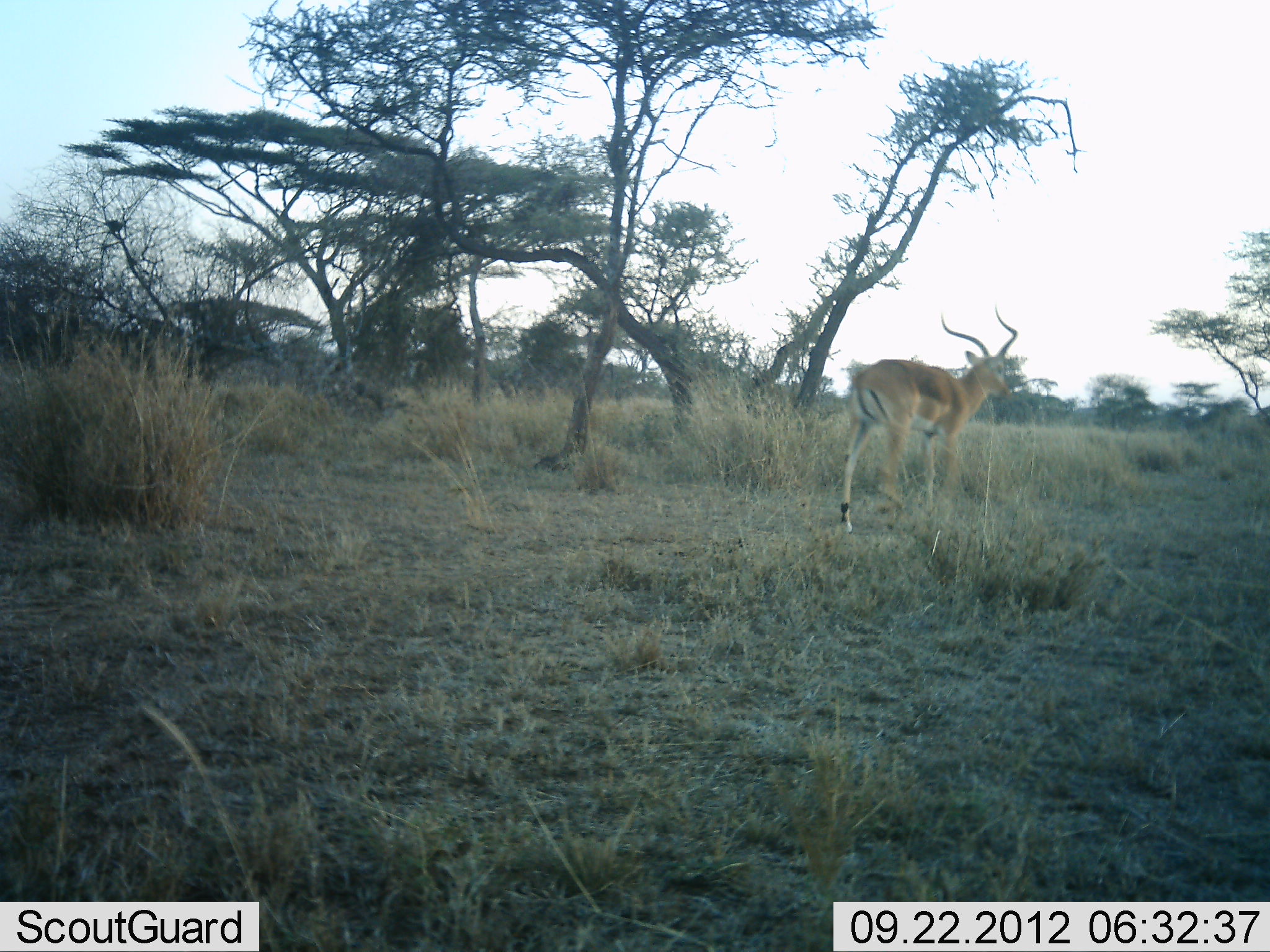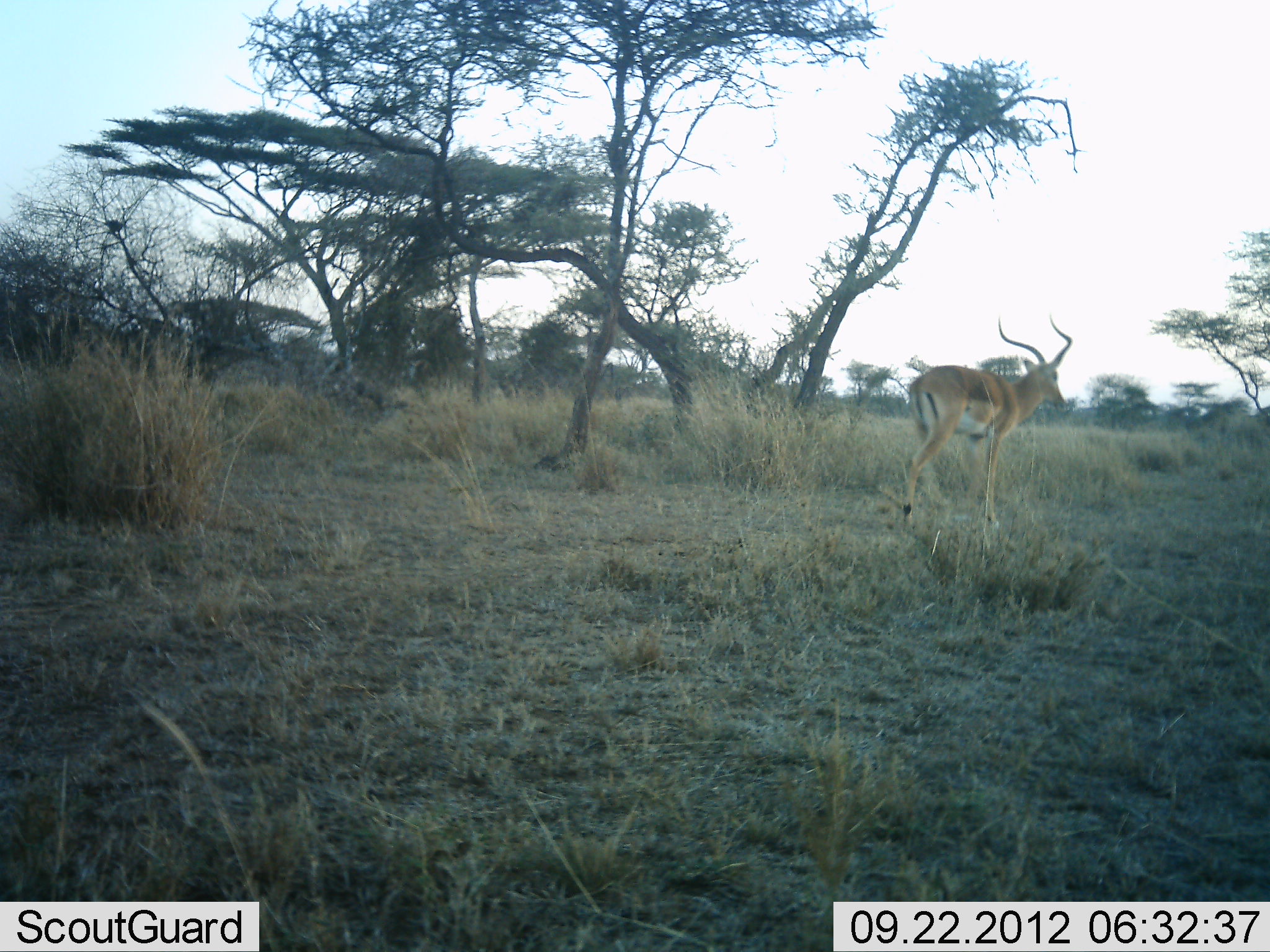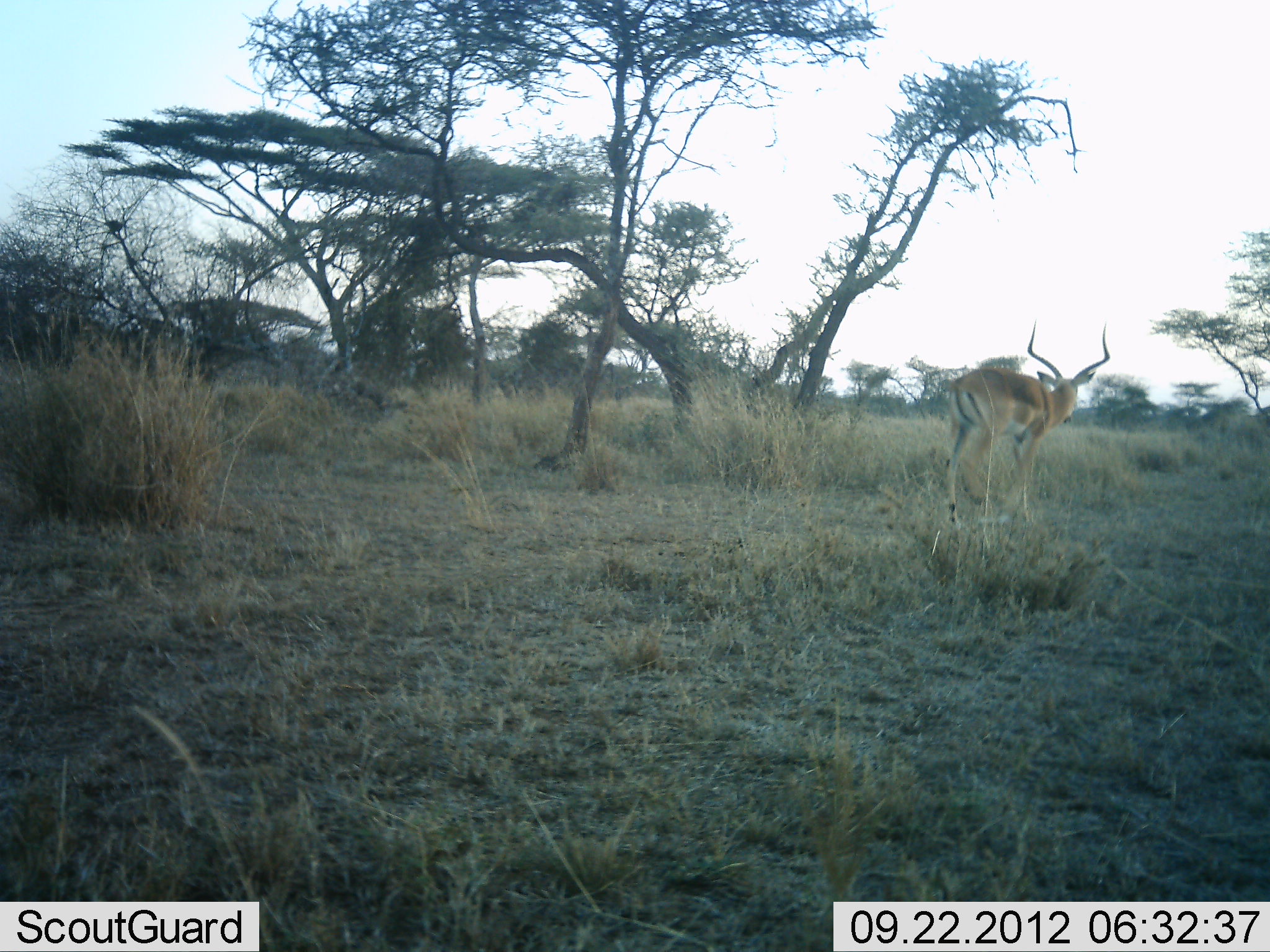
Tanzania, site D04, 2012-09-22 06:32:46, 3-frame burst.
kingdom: Animalia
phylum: Chordata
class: Mammalia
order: Artiodactyla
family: Bovidae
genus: Aepyceros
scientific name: Aepyceros melampus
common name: impala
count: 1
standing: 0%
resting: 0%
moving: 100%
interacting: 0%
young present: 0%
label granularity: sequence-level